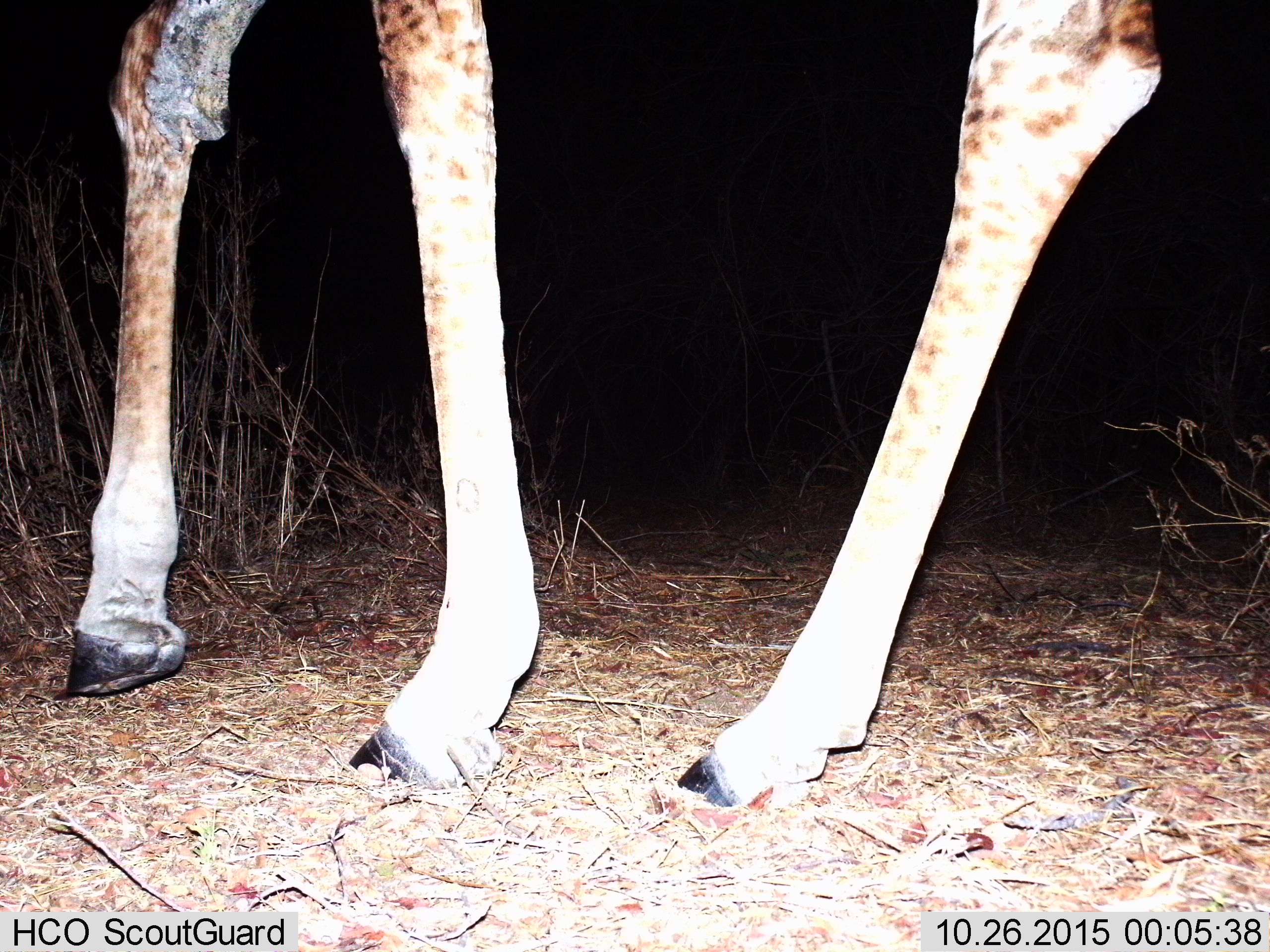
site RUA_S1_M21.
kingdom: Animalia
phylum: Chordata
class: Mammalia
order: Artiodactyla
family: Giraffidae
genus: Giraffa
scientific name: Giraffa camelopardalis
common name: giraffe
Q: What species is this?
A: Giraffe (Giraffa camelopardalis).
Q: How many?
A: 1.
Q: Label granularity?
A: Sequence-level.